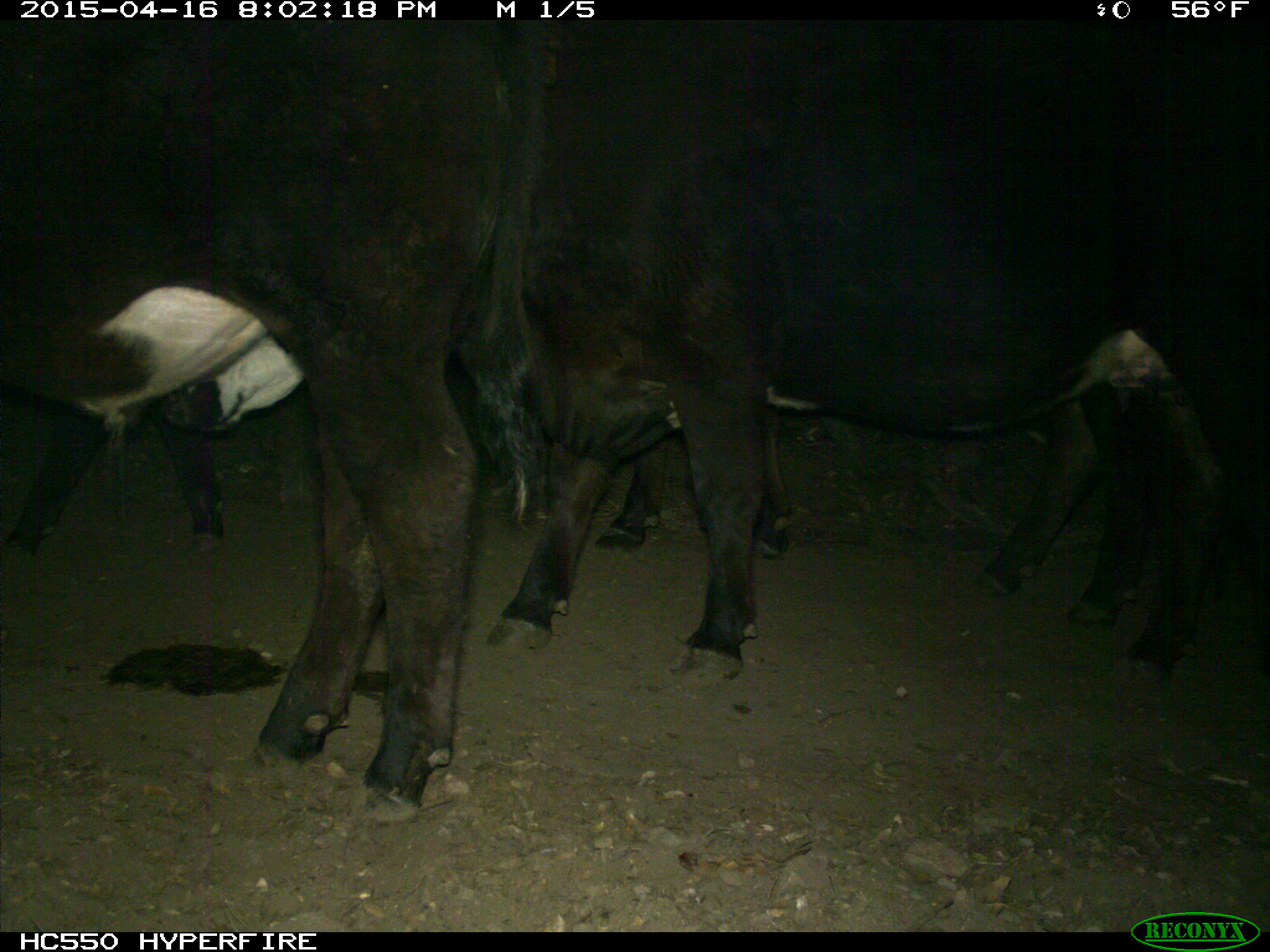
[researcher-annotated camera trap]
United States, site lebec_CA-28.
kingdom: Animalia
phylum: Chordata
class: Mammalia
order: Artiodactyla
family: Bovidae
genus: Bos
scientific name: Bos taurus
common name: domestic cow